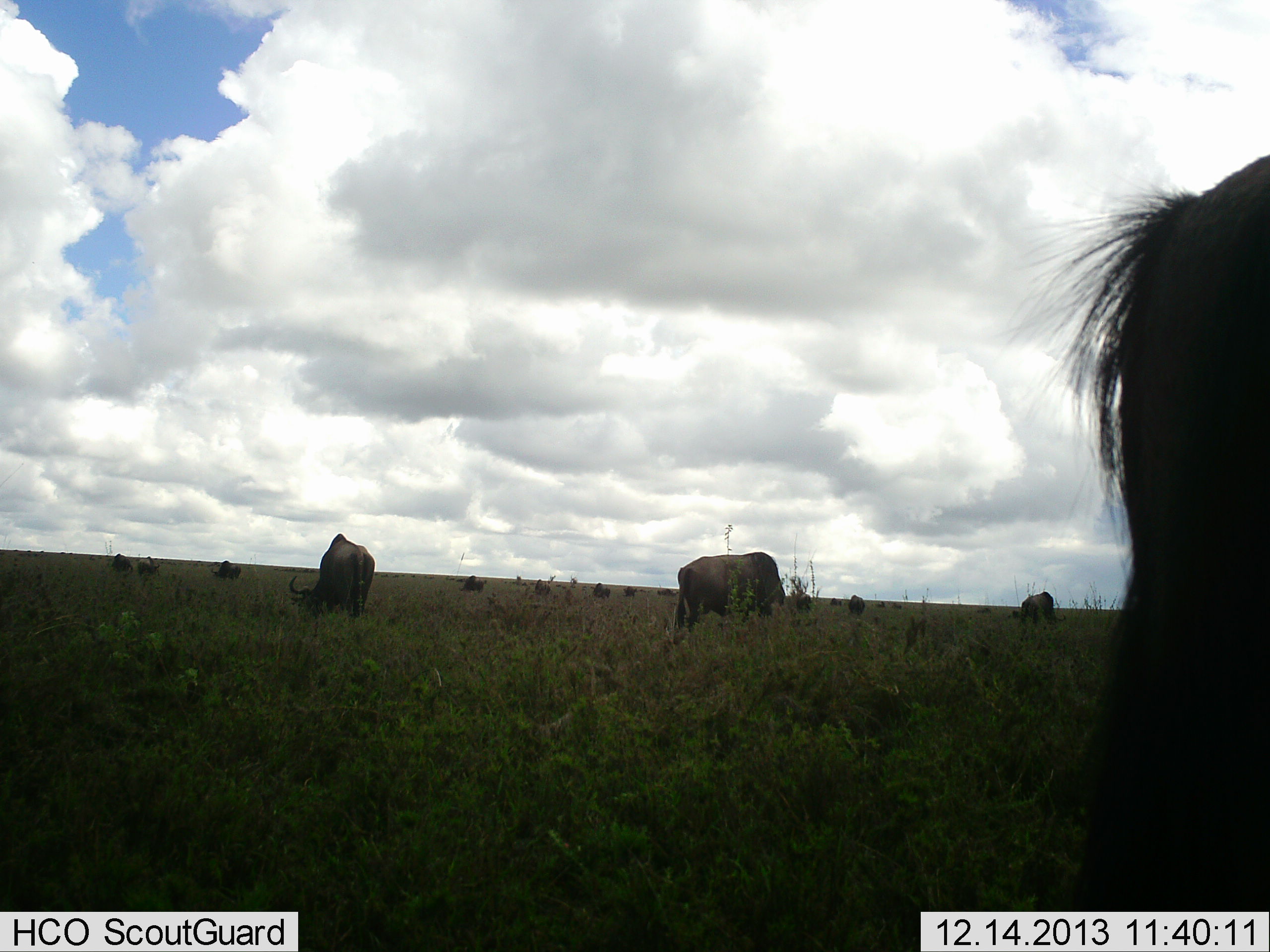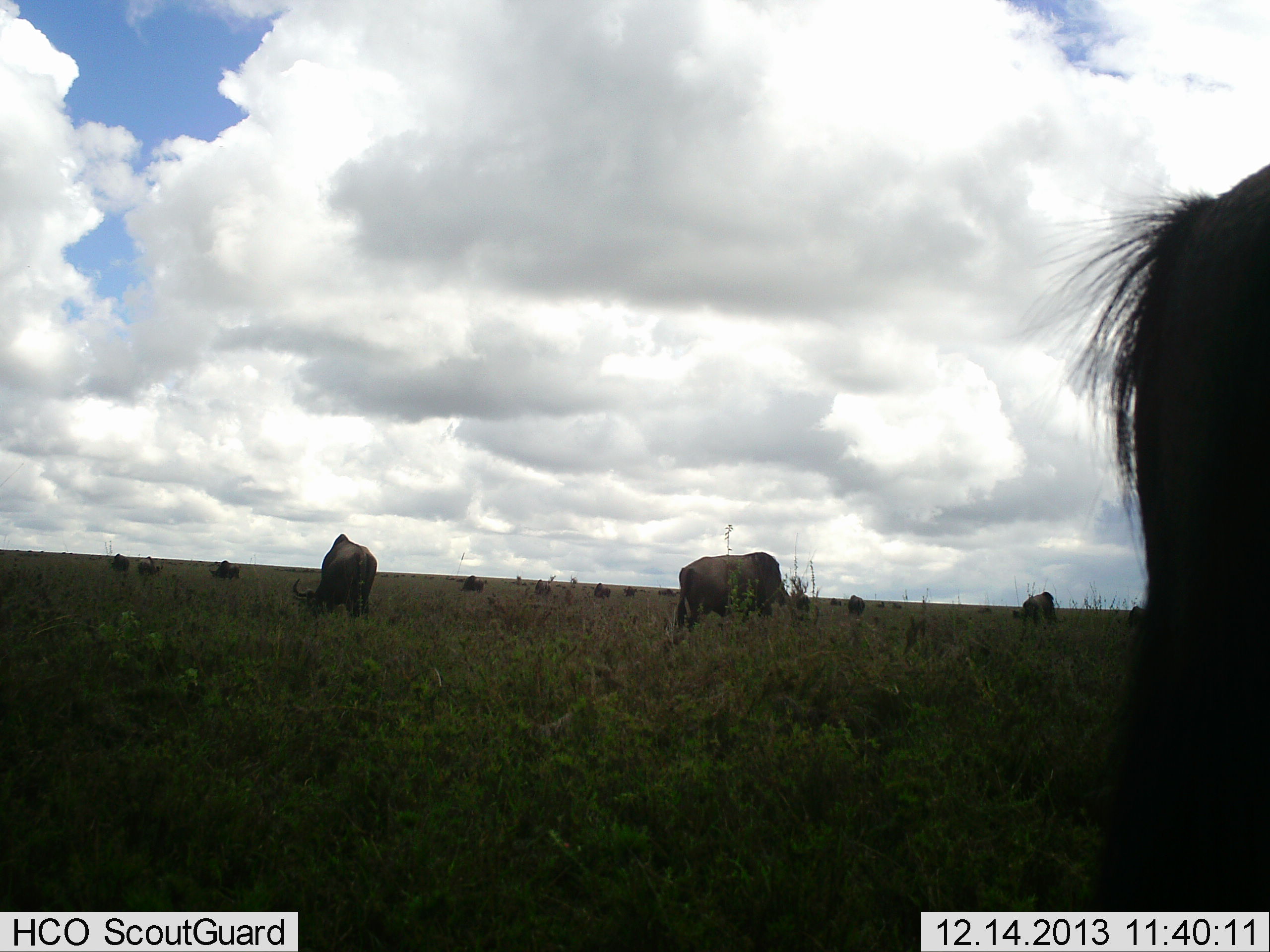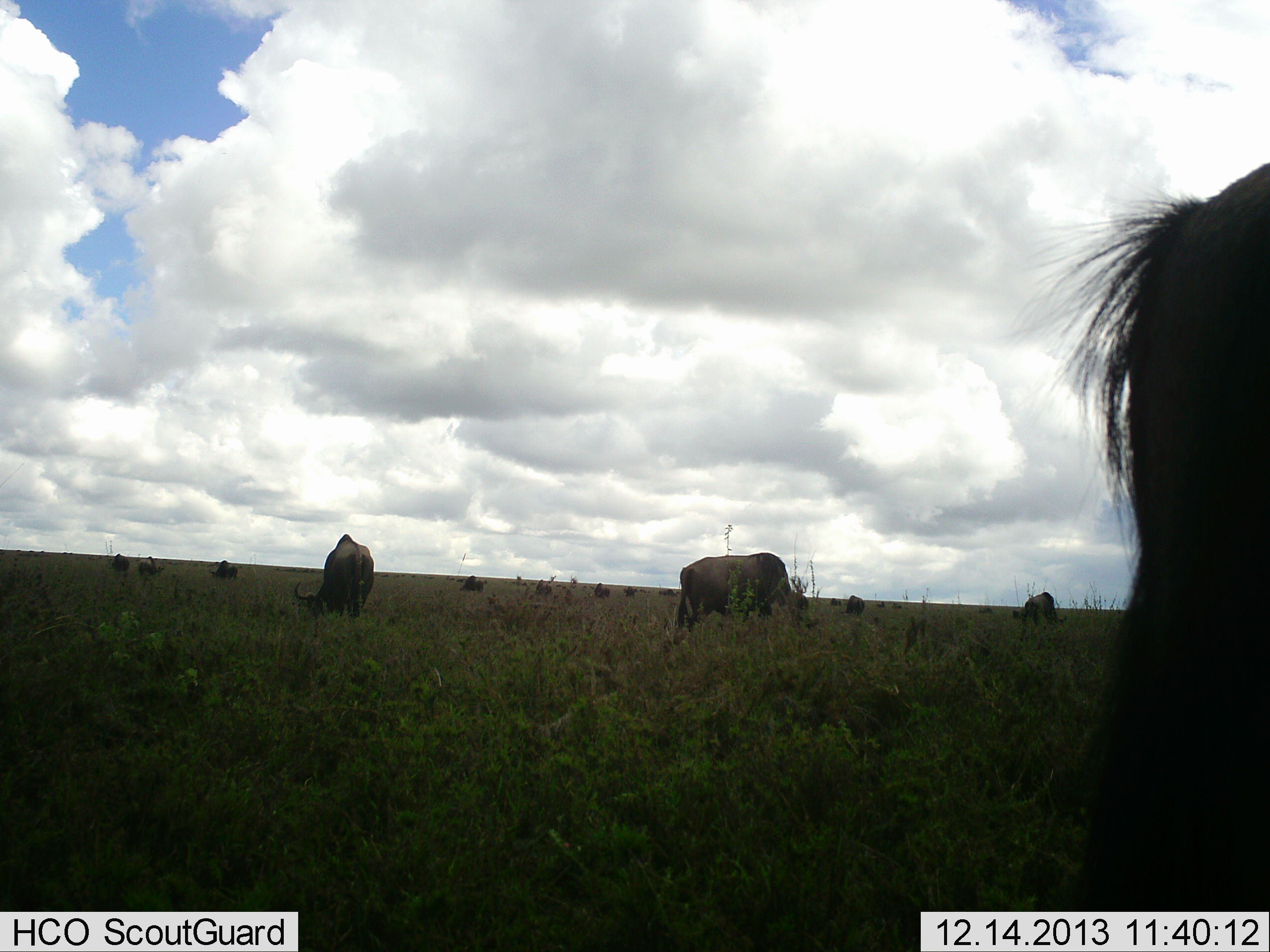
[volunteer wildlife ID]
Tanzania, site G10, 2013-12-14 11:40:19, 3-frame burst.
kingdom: Animalia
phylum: Chordata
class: Mammalia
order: Artiodactyla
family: Bovidae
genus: Connochaetes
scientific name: Connochaetes taurinus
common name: blue wildebeest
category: wildebeest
Wildebeest (blue wildebeest) (Connochaetes taurinus), count 11-50. Behavior (volunteer vote fractions): standing 36%, resting 4%, moving 18%, interacting 4%. Young present (vote fraction): 0%. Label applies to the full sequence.